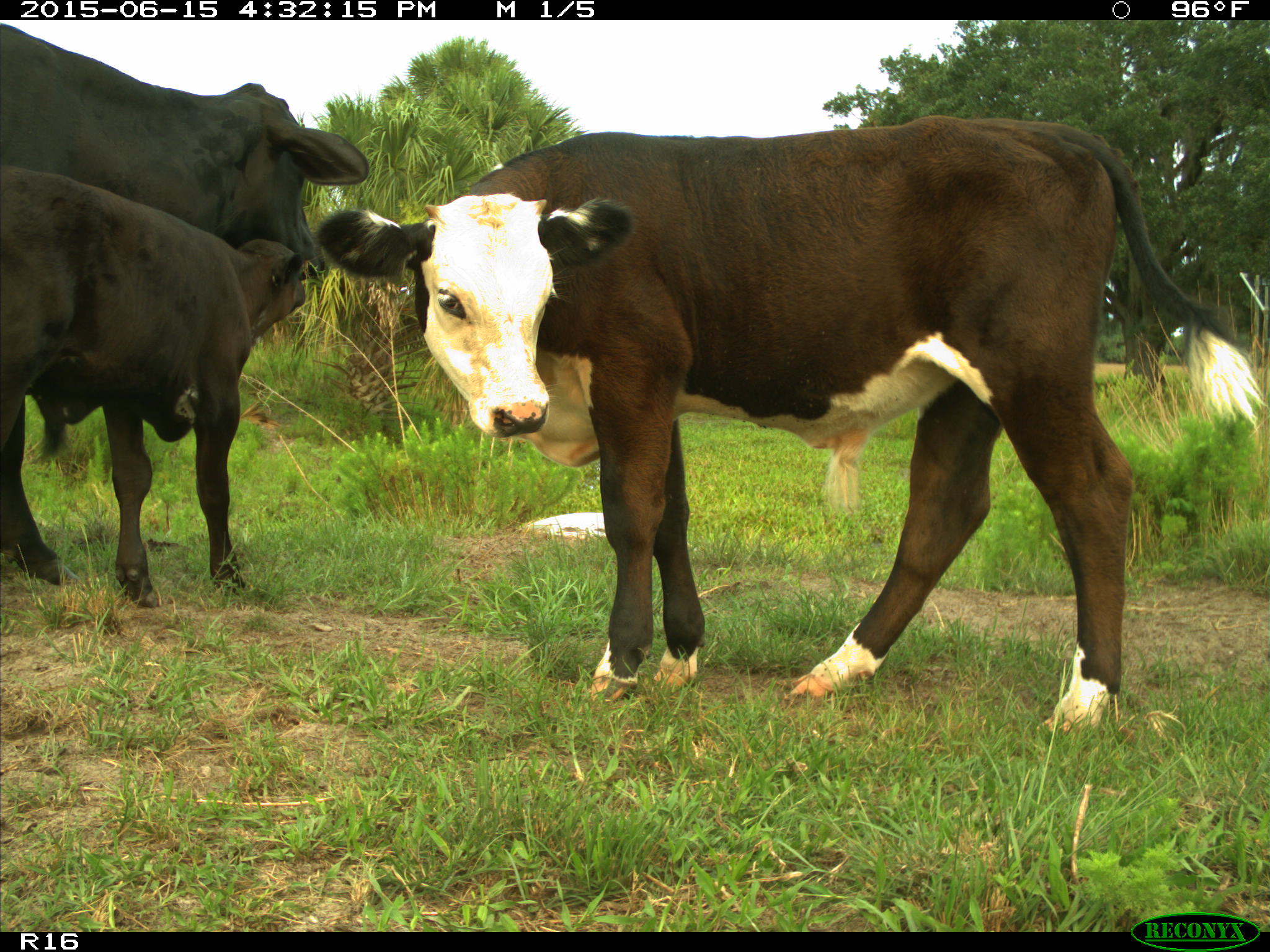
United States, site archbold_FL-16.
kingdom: Animalia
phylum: Chordata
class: Mammalia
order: Artiodactyla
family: Bovidae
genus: Bos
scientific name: Bos taurus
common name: domestic cow